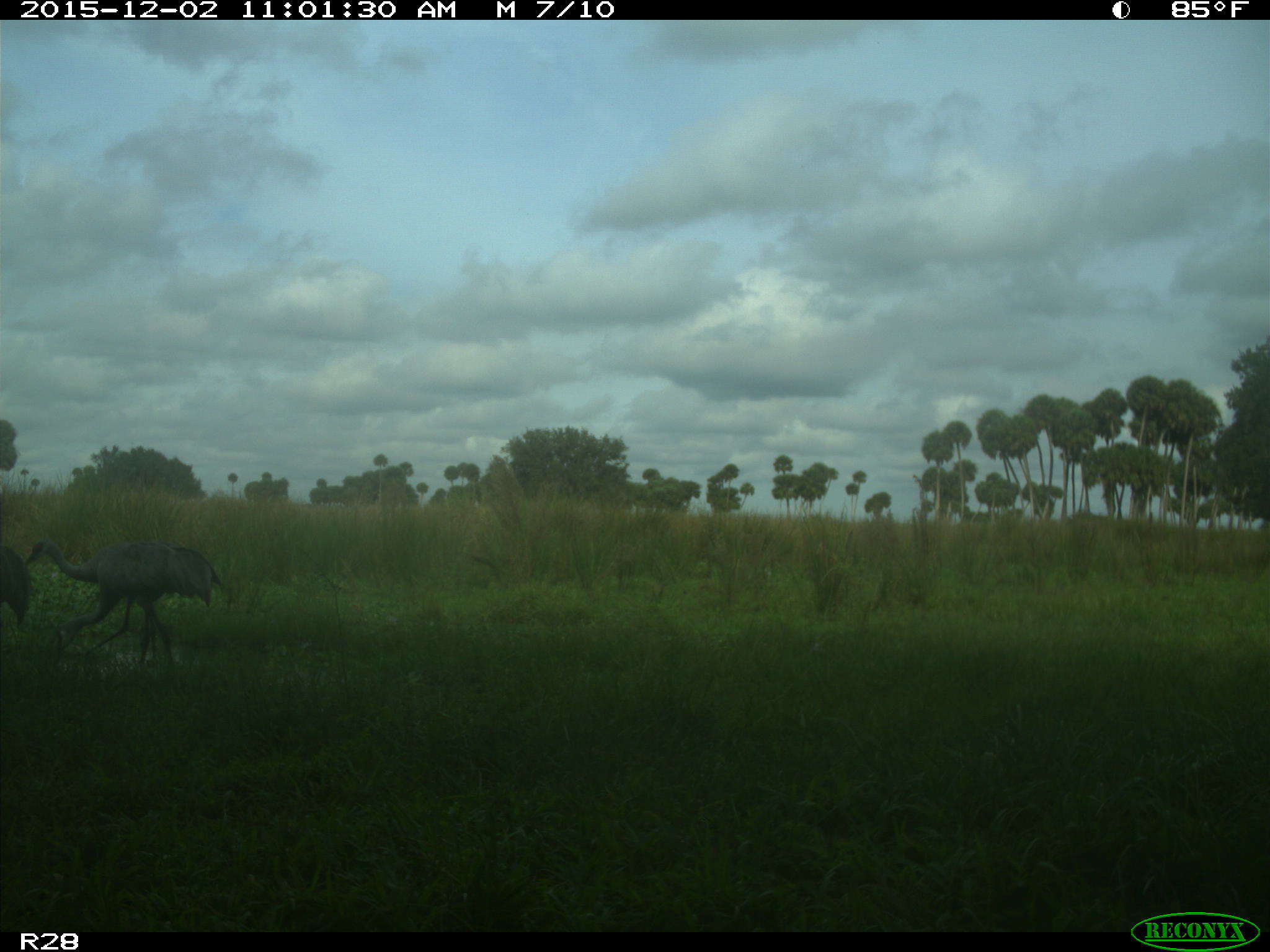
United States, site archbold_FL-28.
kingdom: Animalia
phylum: Chordata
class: Aves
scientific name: Aves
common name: birds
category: unidentified bird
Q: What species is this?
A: Unidentified bird (birds) (Aves).